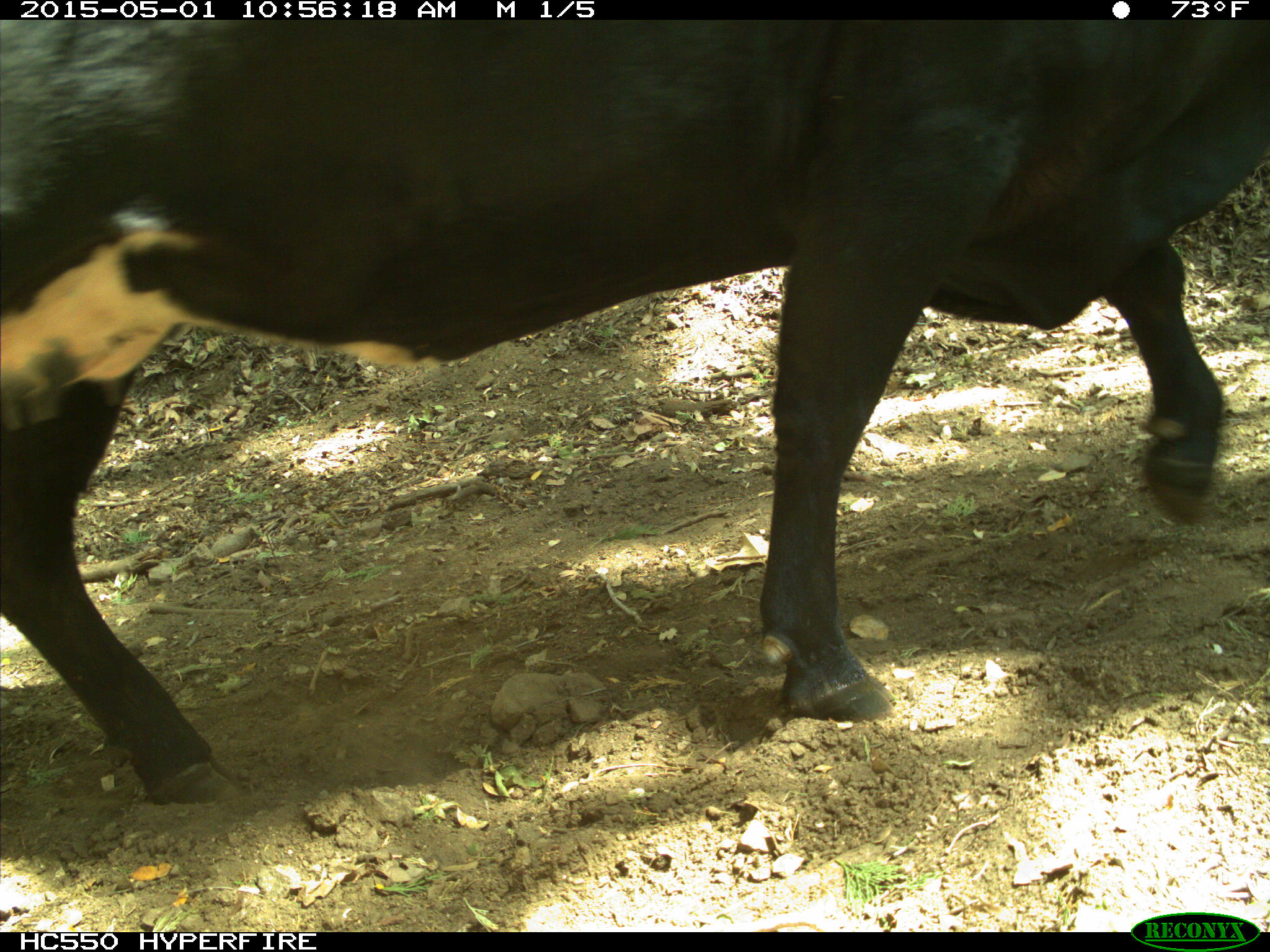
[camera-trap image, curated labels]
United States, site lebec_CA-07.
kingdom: Animalia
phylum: Chordata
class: Mammalia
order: Artiodactyla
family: Bovidae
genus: Bos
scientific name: Bos taurus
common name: domestic cow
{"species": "Bos taurus (domestic cow)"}